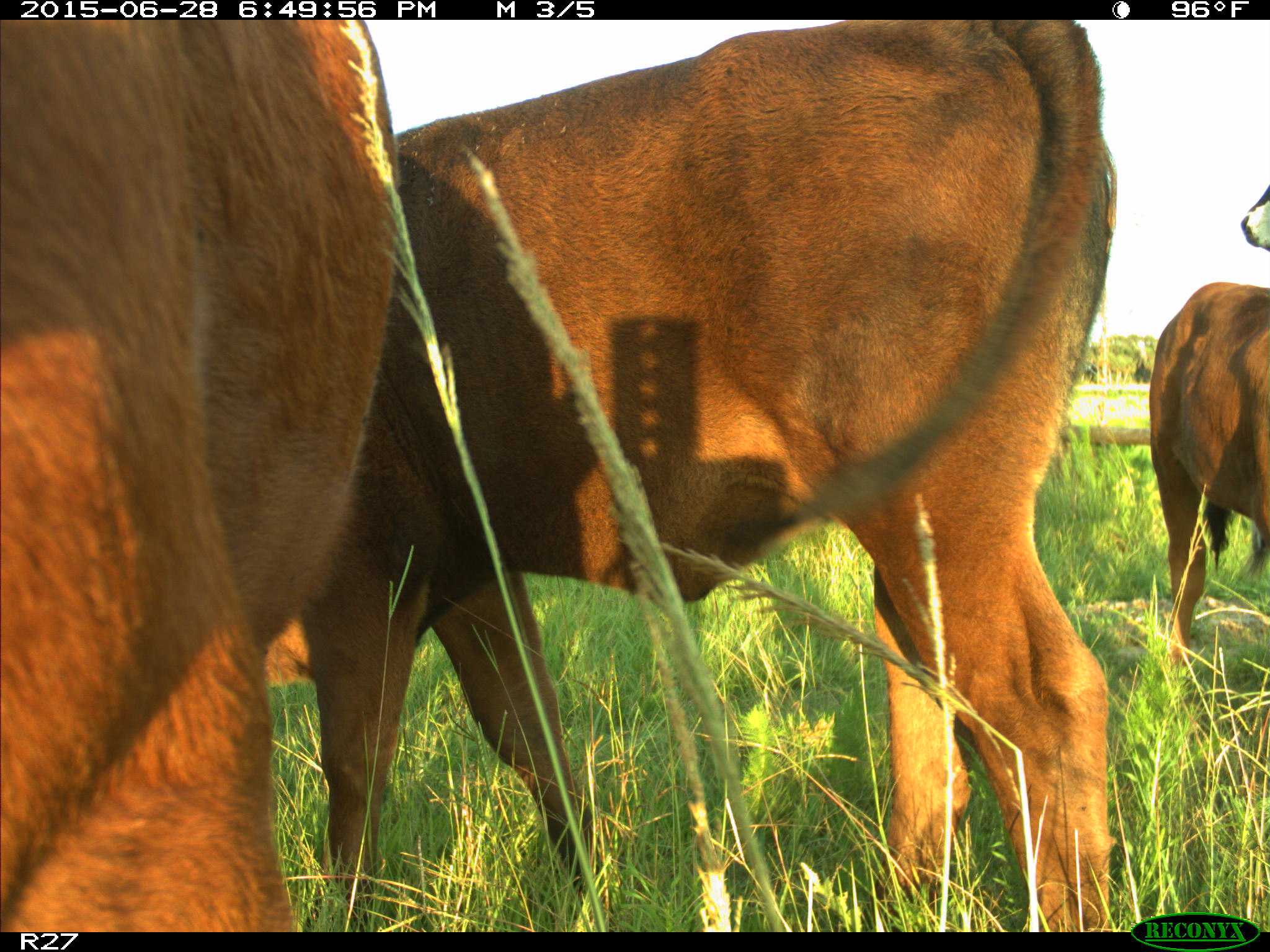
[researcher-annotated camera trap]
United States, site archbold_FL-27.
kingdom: Animalia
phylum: Chordata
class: Mammalia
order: Artiodactyla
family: Bovidae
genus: Bos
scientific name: Bos taurus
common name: domestic cow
Bos taurus (domestic cow).